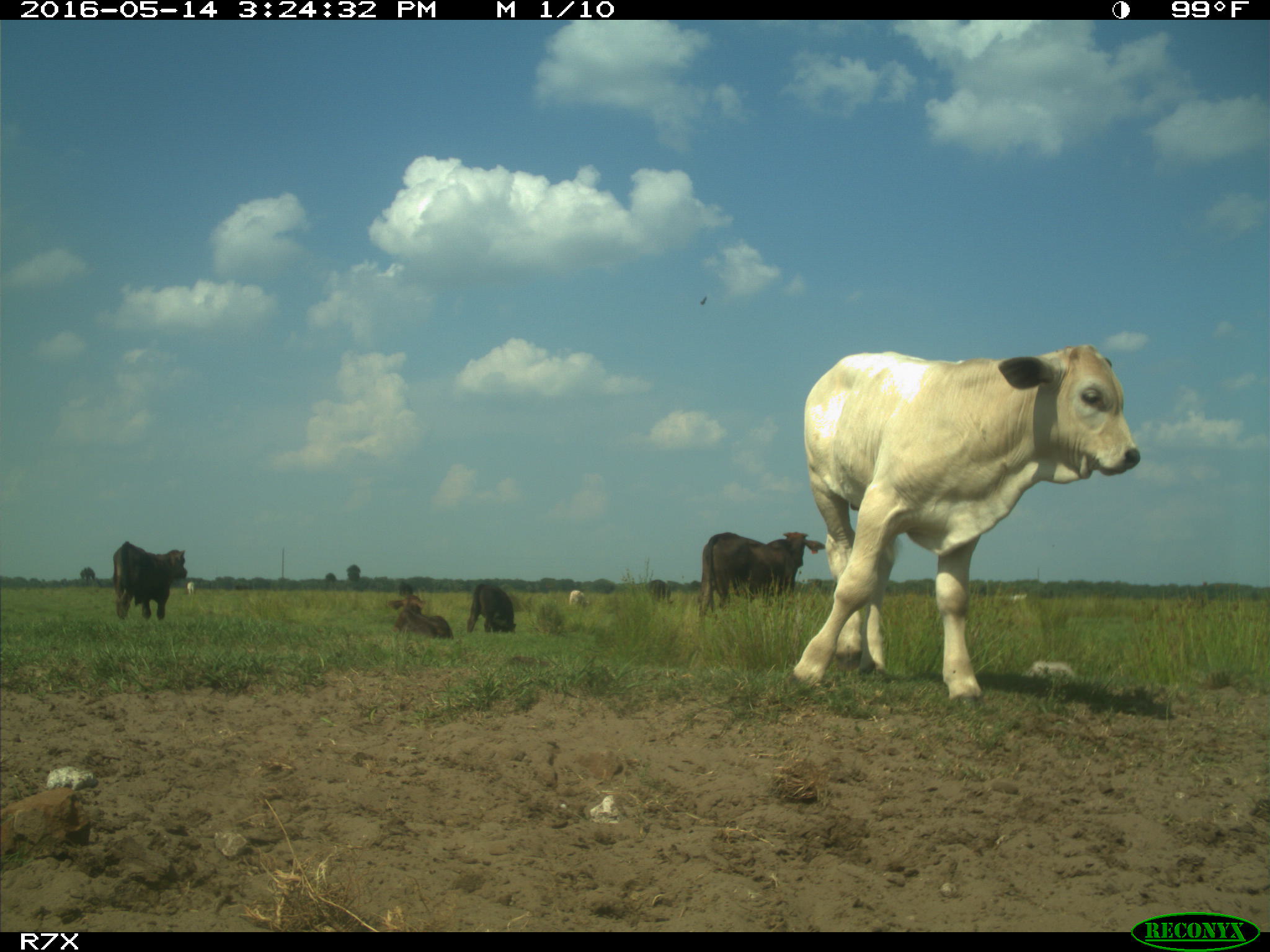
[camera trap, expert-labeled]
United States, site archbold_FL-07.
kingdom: Animalia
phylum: Chordata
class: Mammalia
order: Artiodactyla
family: Bovidae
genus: Bos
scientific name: Bos taurus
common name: domestic cow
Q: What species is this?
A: Bos taurus (domestic cow).